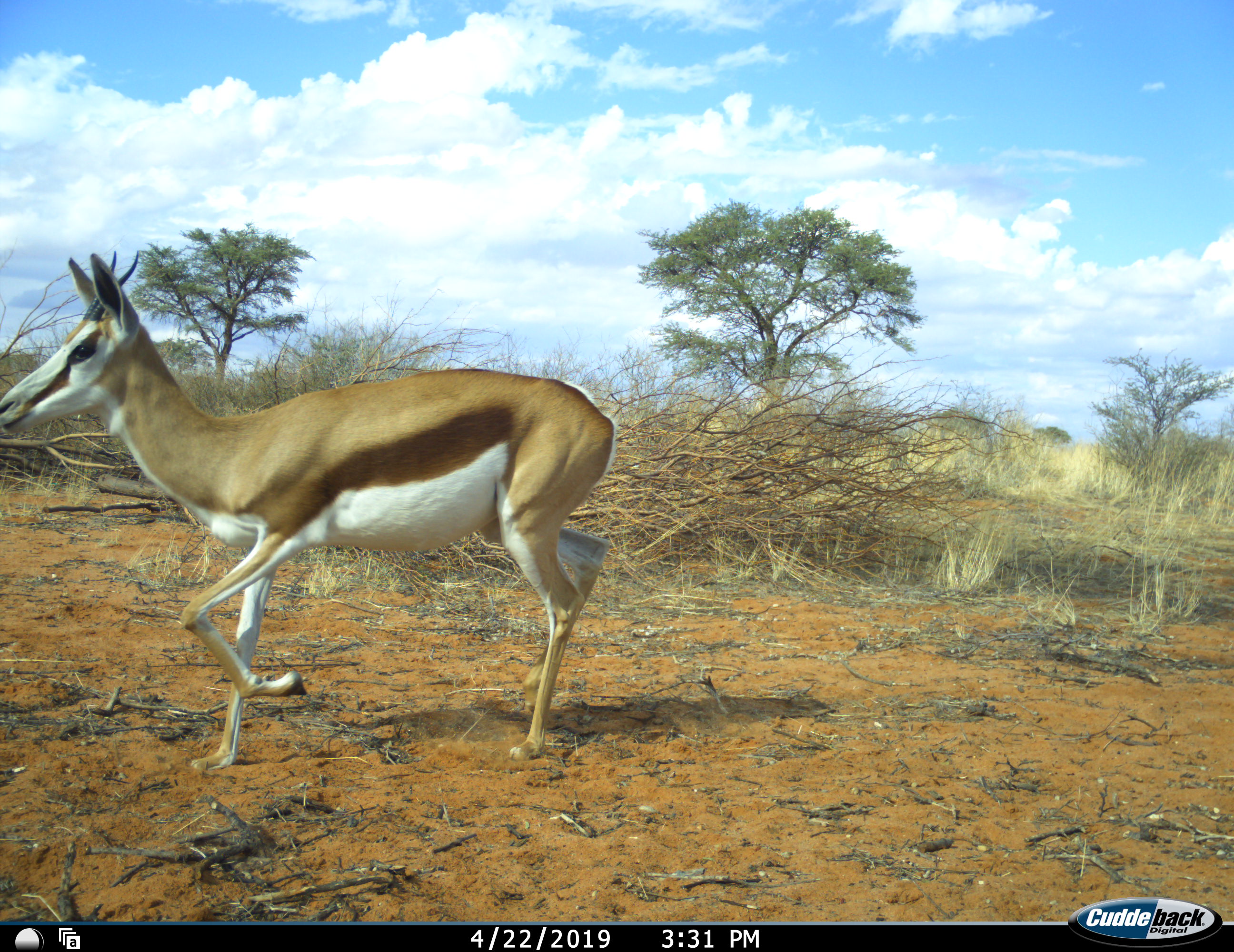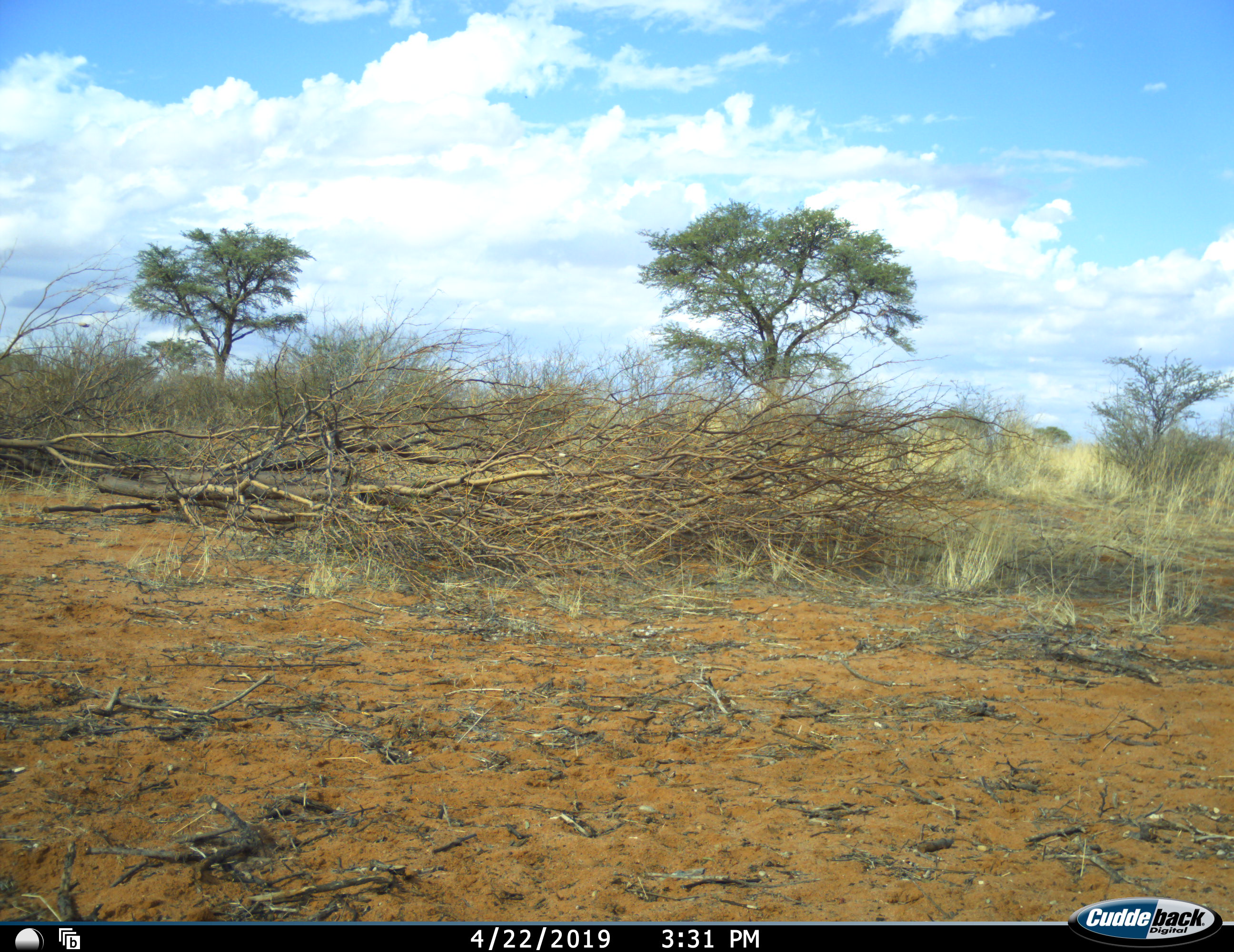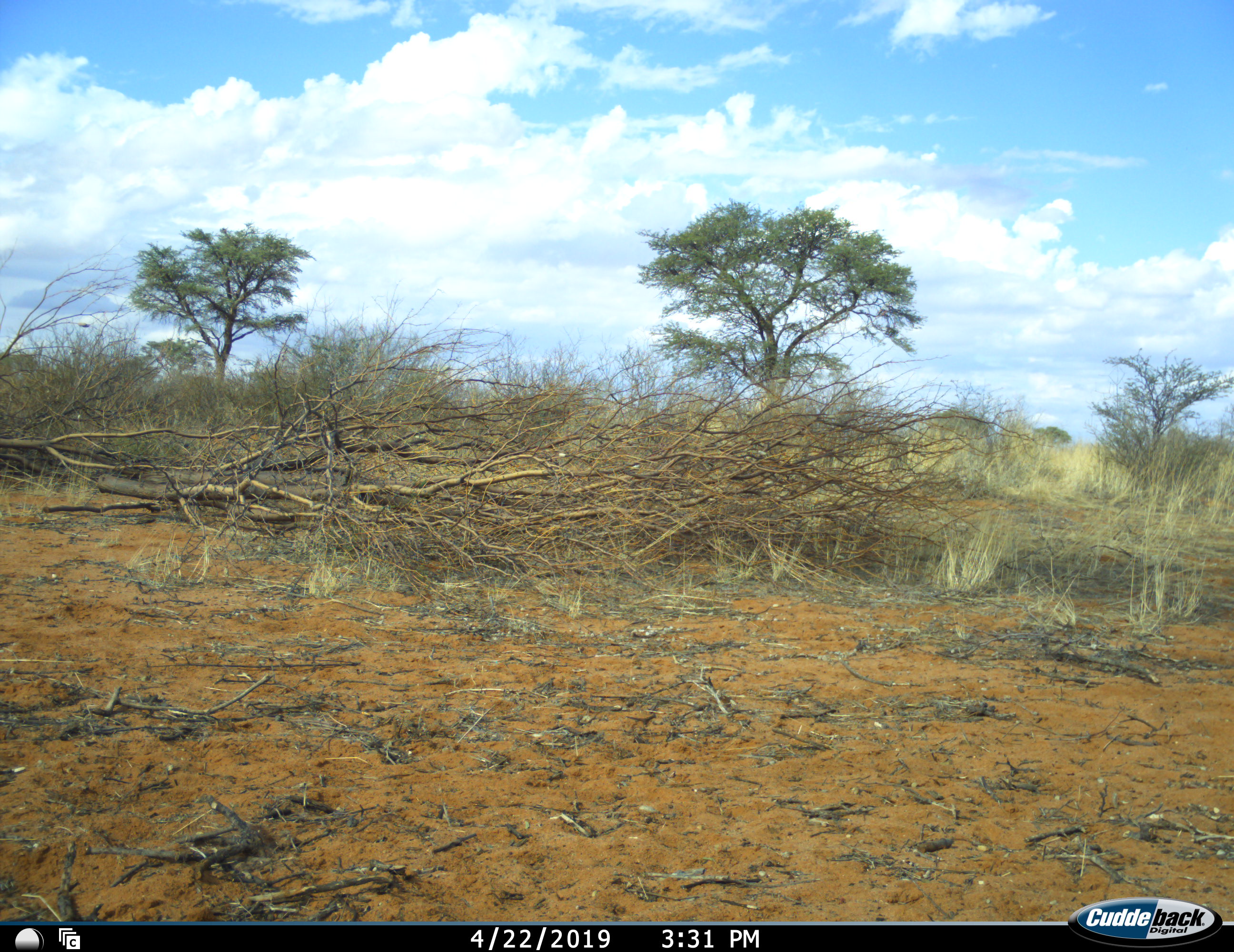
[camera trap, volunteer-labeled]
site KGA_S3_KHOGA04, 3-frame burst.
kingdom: Animalia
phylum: Chordata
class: Mammalia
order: Artiodactyla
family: Bovidae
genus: Antidorcas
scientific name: Antidorcas marsupialis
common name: springbok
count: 1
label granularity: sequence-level